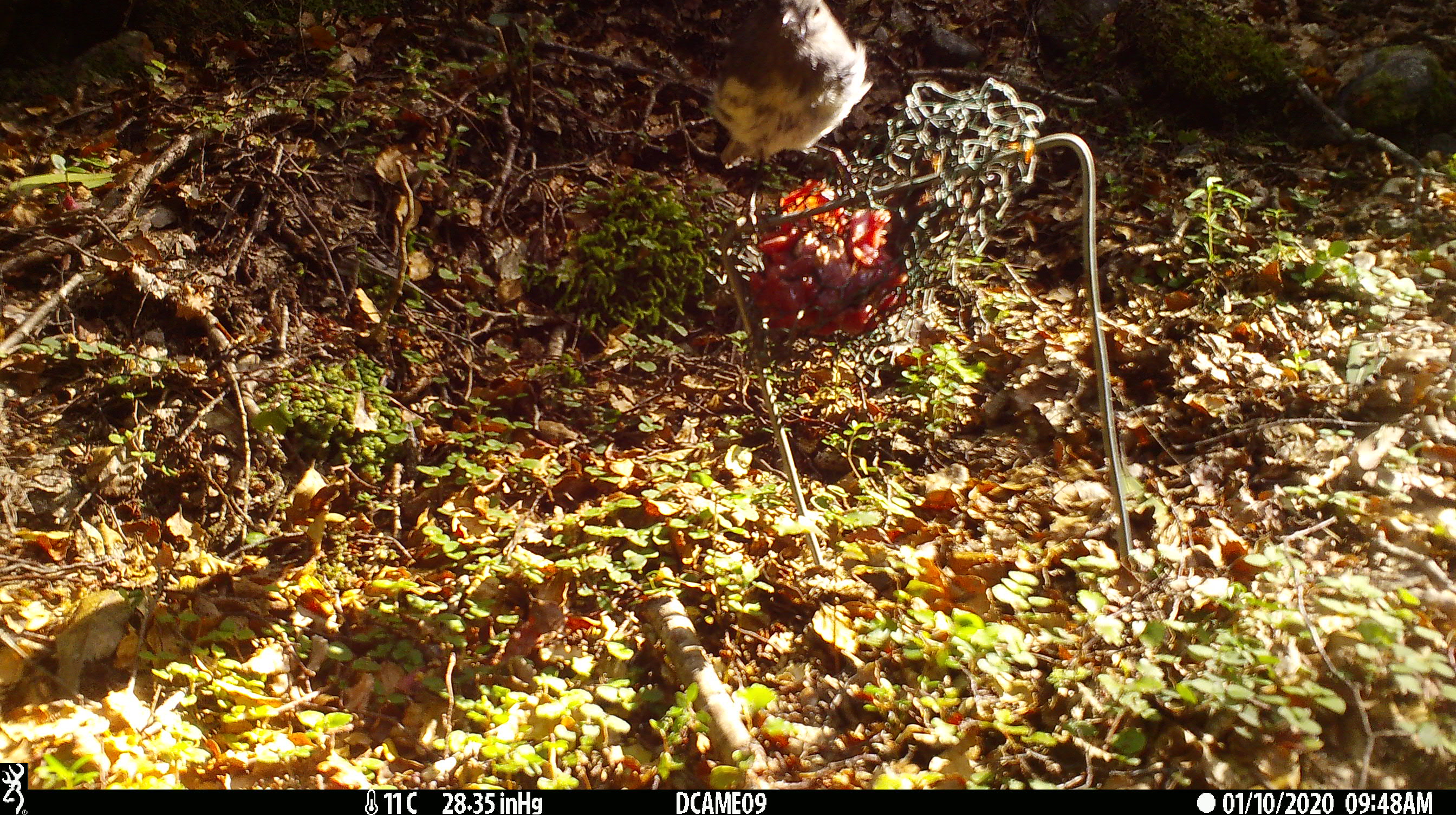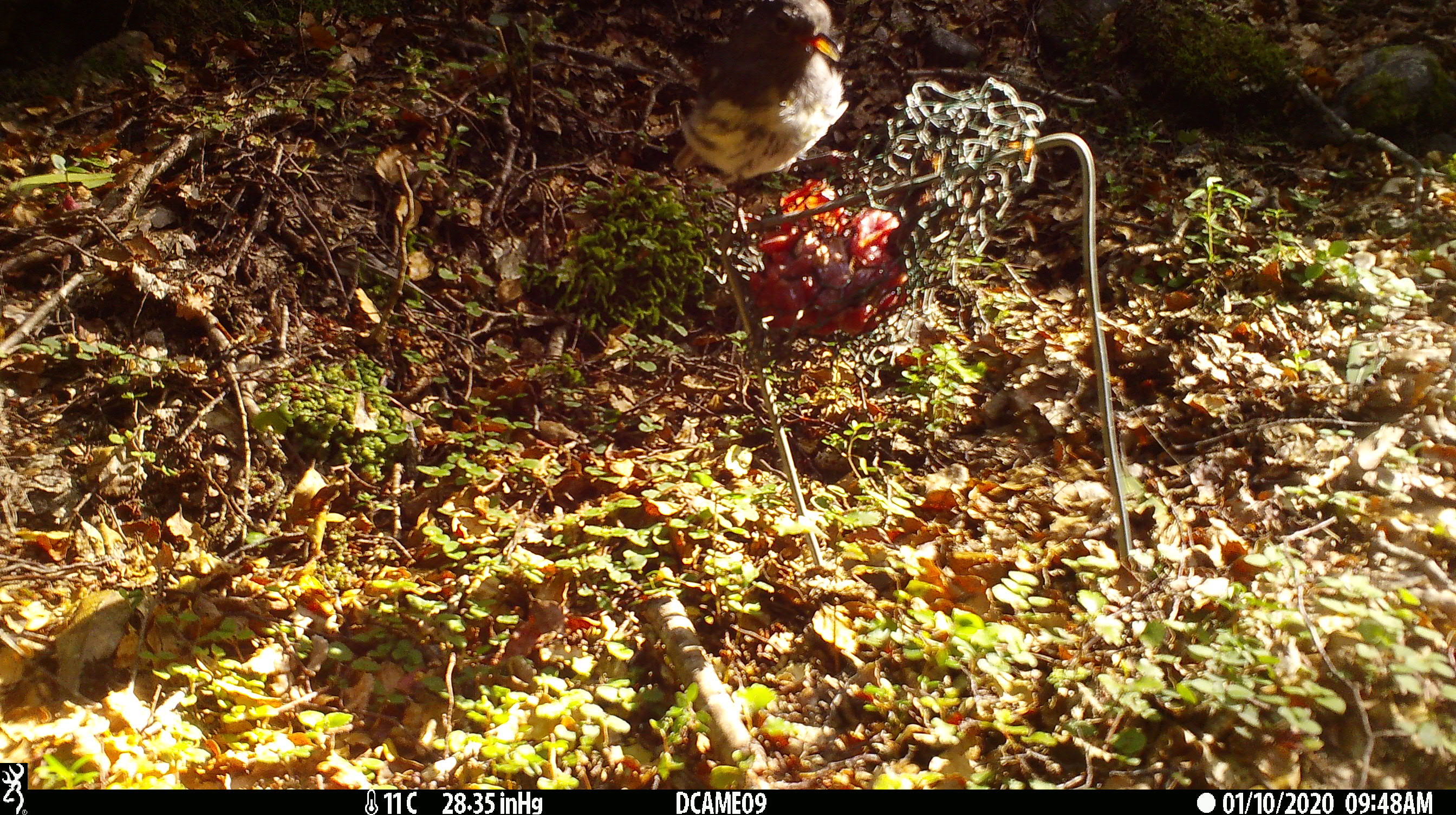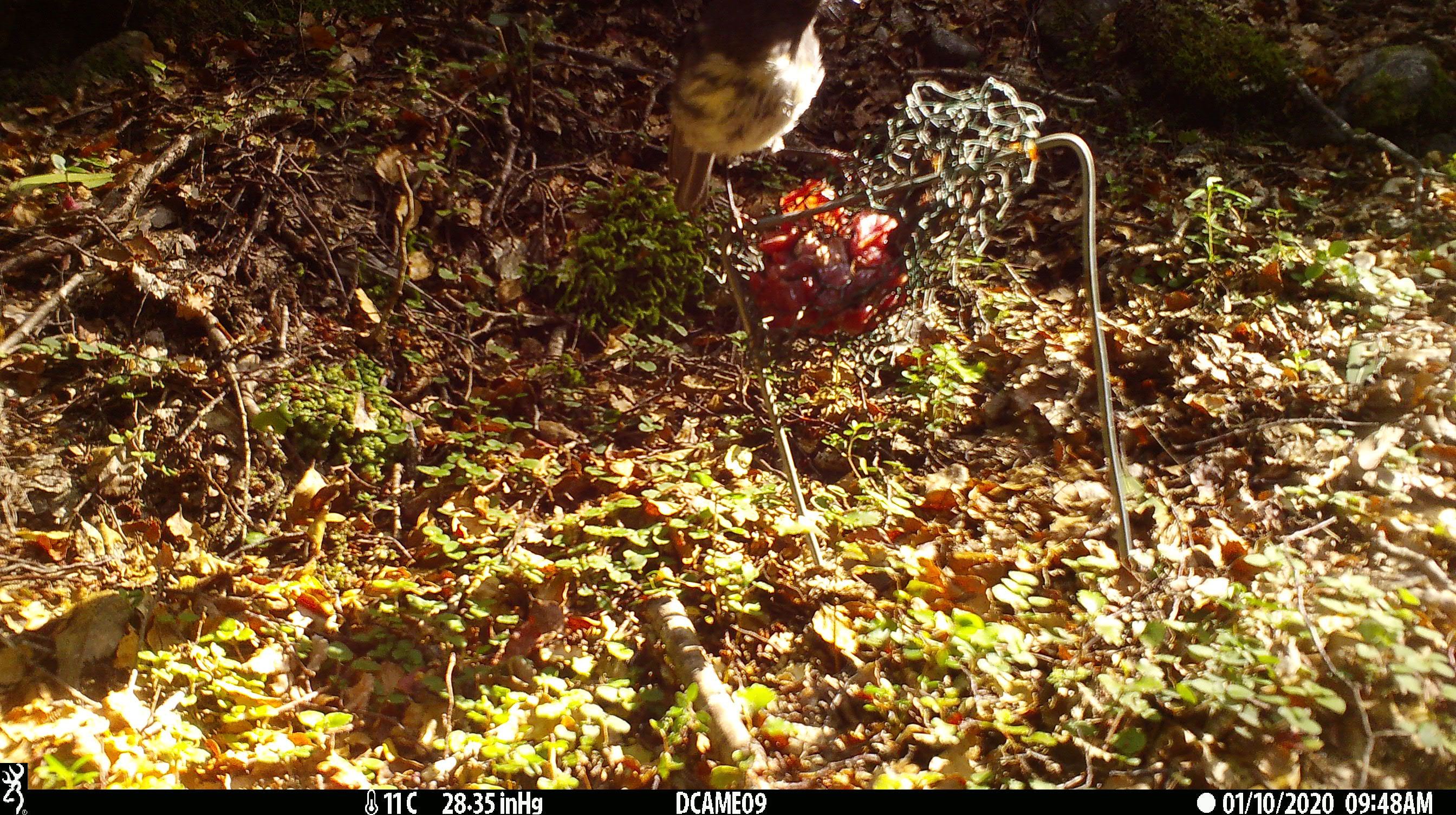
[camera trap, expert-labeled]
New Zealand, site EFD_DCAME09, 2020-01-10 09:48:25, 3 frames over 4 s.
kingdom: Animalia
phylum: Chordata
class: Aves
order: Passeriformes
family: Petroicidae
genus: Petroica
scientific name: Petroica australis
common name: new zealand robin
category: robin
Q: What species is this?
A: Robin (new zealand robin) (Petroica australis).